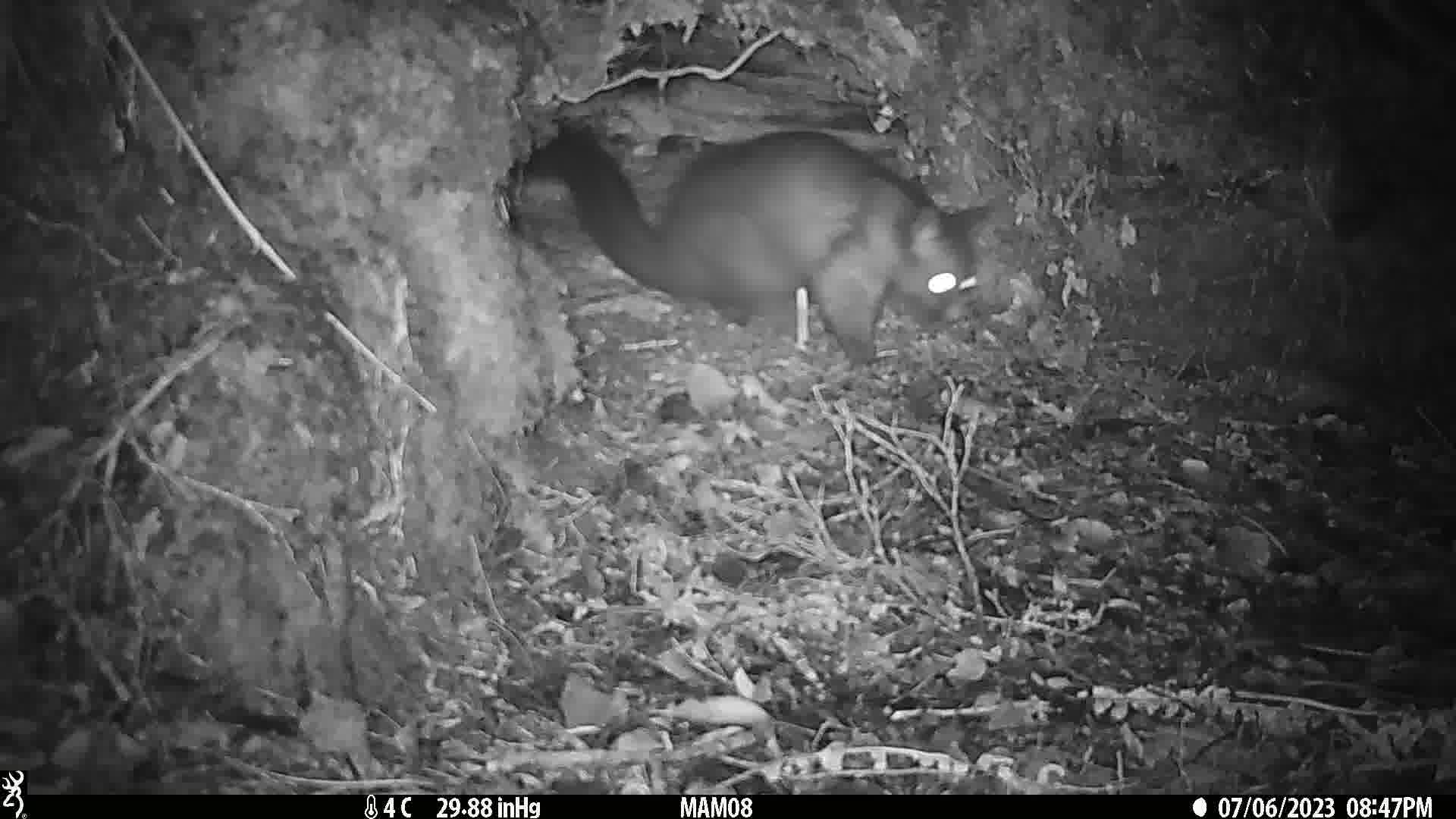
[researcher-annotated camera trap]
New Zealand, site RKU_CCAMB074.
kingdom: Animalia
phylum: Chordata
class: Mammalia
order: Diprotodontia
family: Phalangeridae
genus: Trichosurus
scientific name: Trichosurus vulpecula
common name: common brushtail possum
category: possum